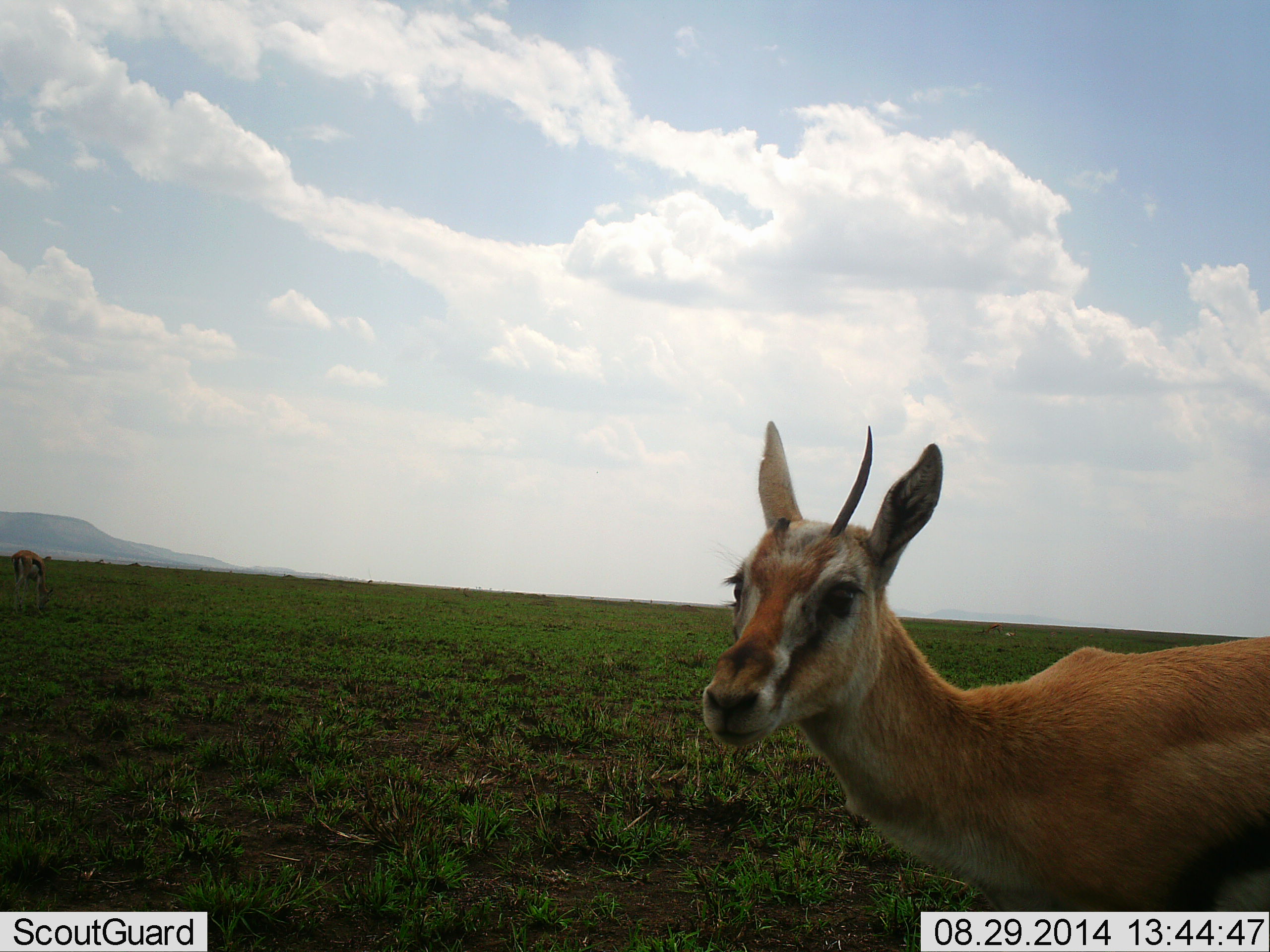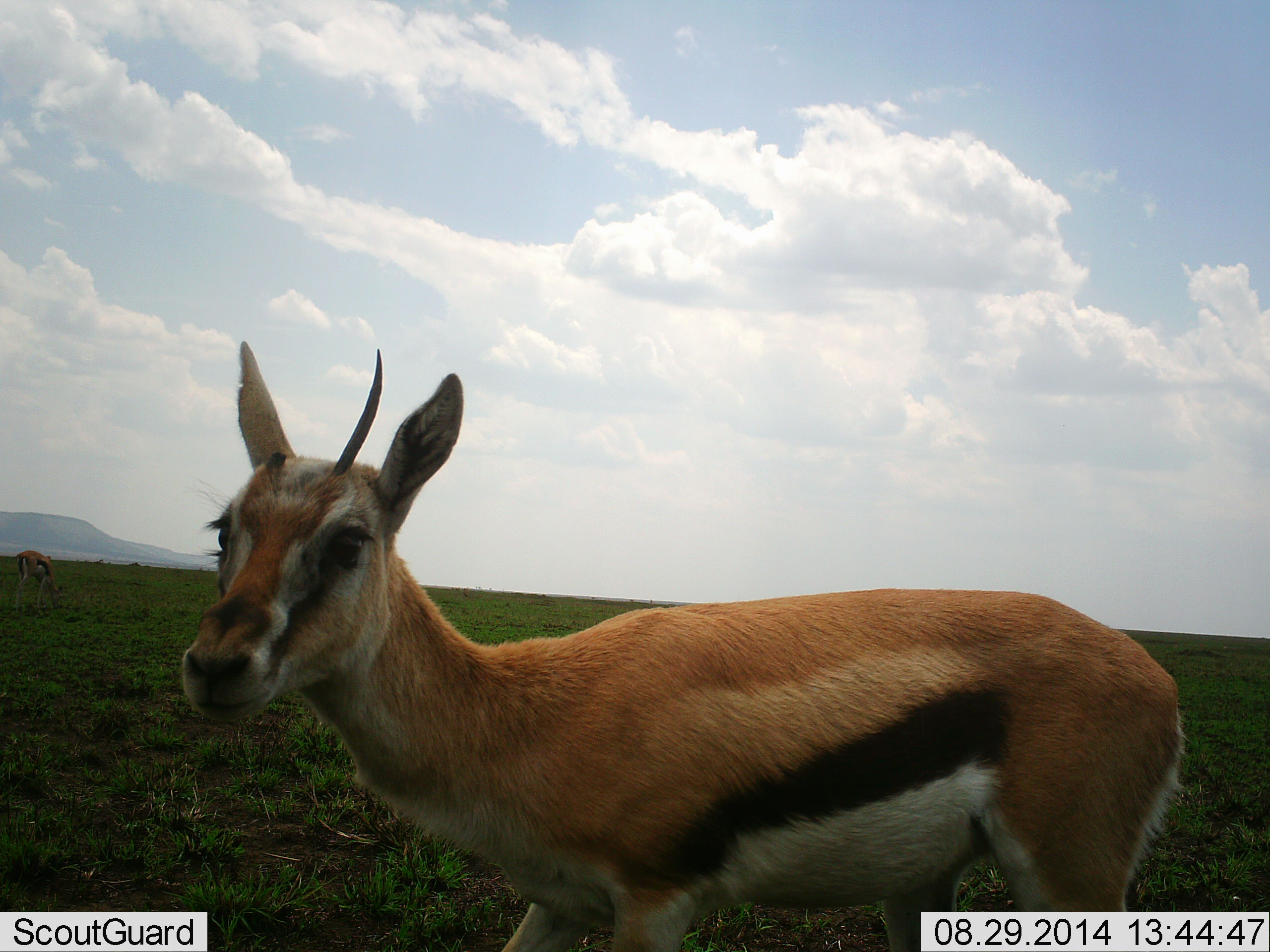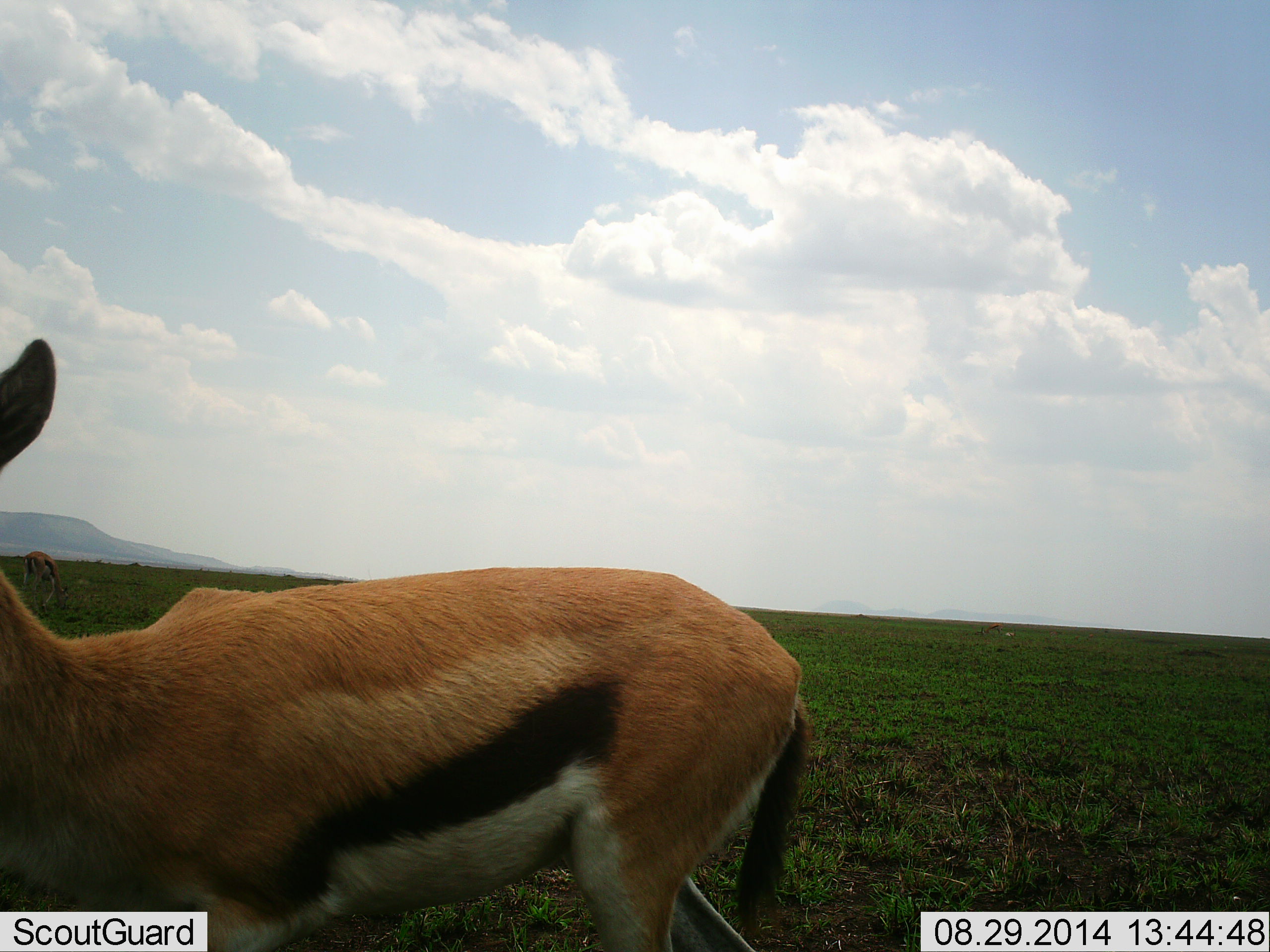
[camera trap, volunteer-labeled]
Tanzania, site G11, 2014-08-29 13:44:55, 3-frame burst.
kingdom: Animalia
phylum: Chordata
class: Mammalia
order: Artiodactyla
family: Bovidae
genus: Eudorcas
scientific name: Eudorcas thomsonii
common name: thomson's gazelle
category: gazellethomsons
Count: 2.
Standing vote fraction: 40%.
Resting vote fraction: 0%.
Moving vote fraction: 70%.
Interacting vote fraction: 0%.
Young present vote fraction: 0%.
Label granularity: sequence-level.